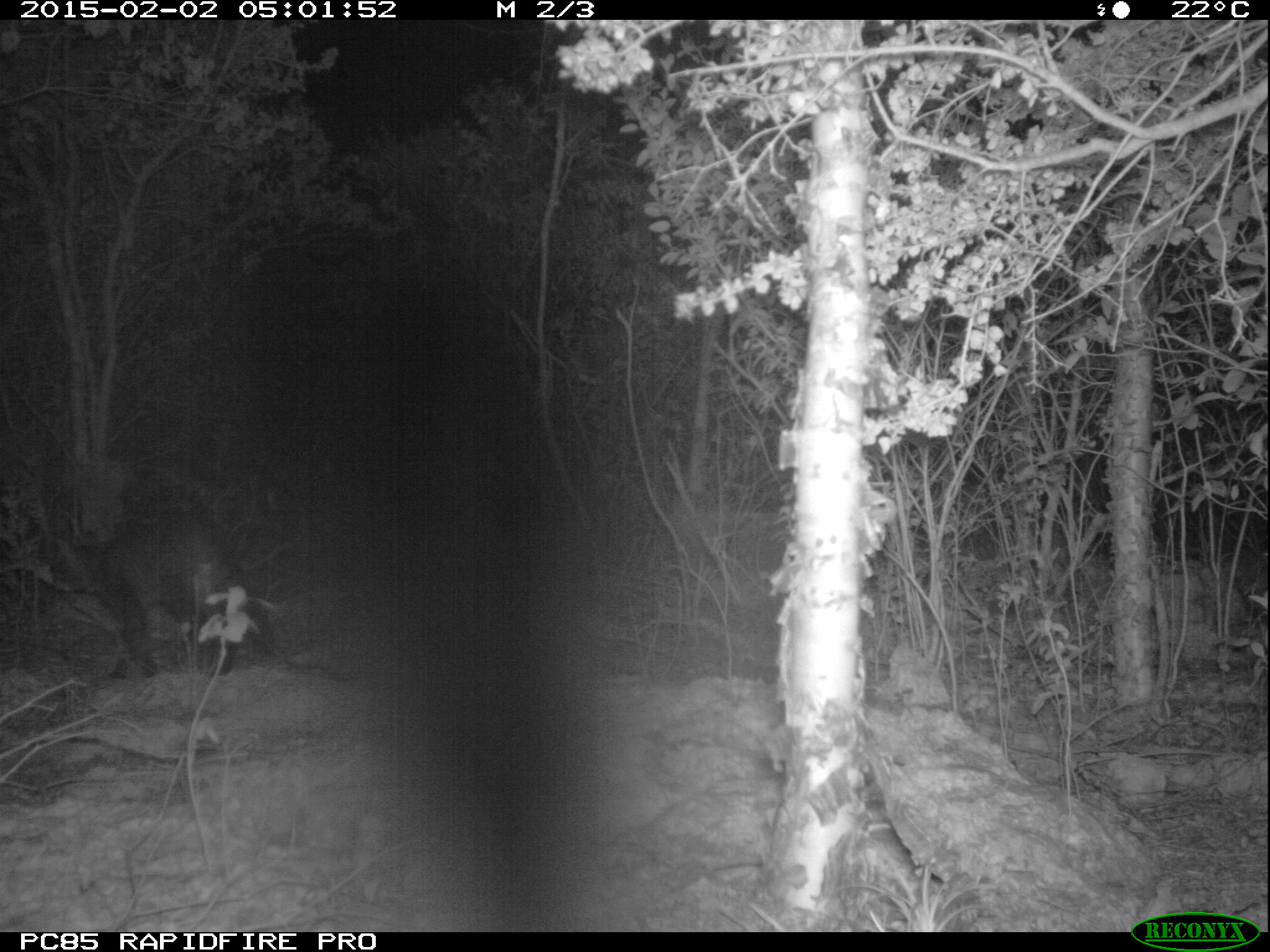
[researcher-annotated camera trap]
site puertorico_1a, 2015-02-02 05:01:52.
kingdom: Animalia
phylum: Chordata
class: Mammalia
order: Carnivora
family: Felidae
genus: Felis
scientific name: Felis catus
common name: cat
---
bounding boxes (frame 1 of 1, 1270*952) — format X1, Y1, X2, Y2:
cat: 42, 499, 274, 684